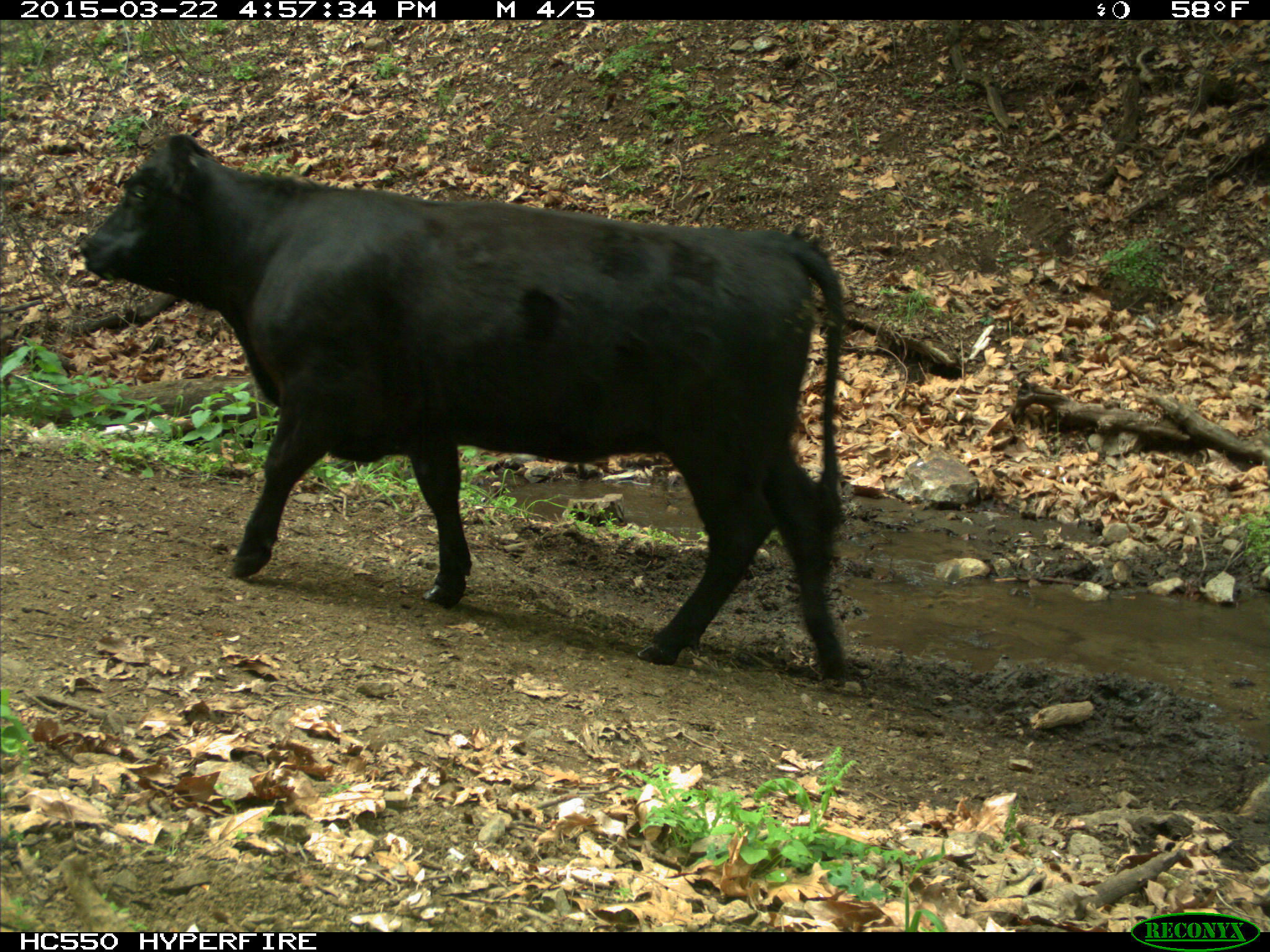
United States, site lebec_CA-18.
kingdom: Animalia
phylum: Chordata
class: Mammalia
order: Artiodactyla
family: Bovidae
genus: Bos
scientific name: Bos taurus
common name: domestic cow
Bos taurus (domestic cow).